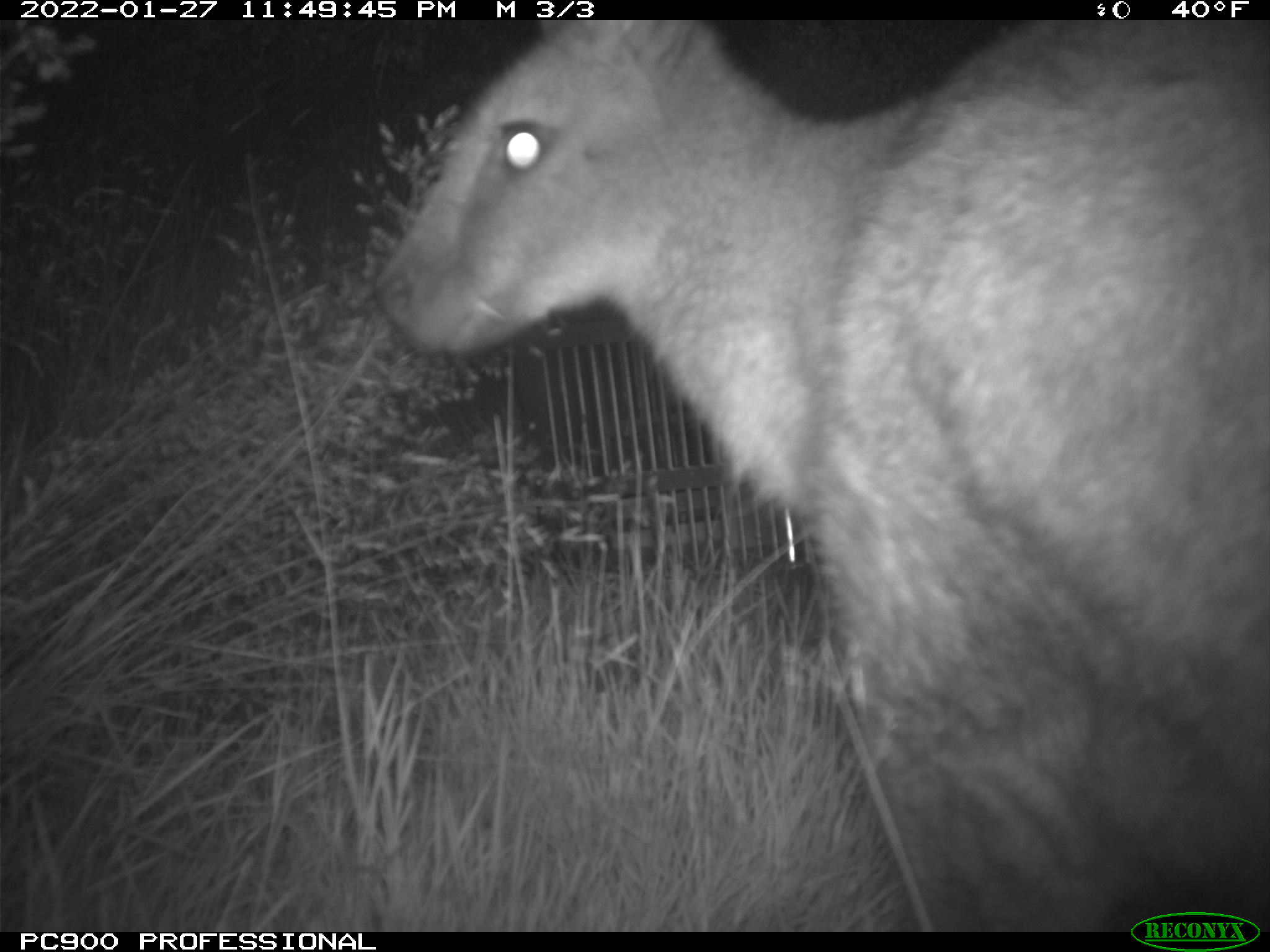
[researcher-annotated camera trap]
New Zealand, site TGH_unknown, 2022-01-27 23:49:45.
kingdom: Animalia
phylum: Chordata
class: Mammalia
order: Diprotodontia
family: Macropodidae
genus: Notamacropus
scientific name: Notamacropus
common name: wallaby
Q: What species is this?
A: Wallaby (Notamacropus).